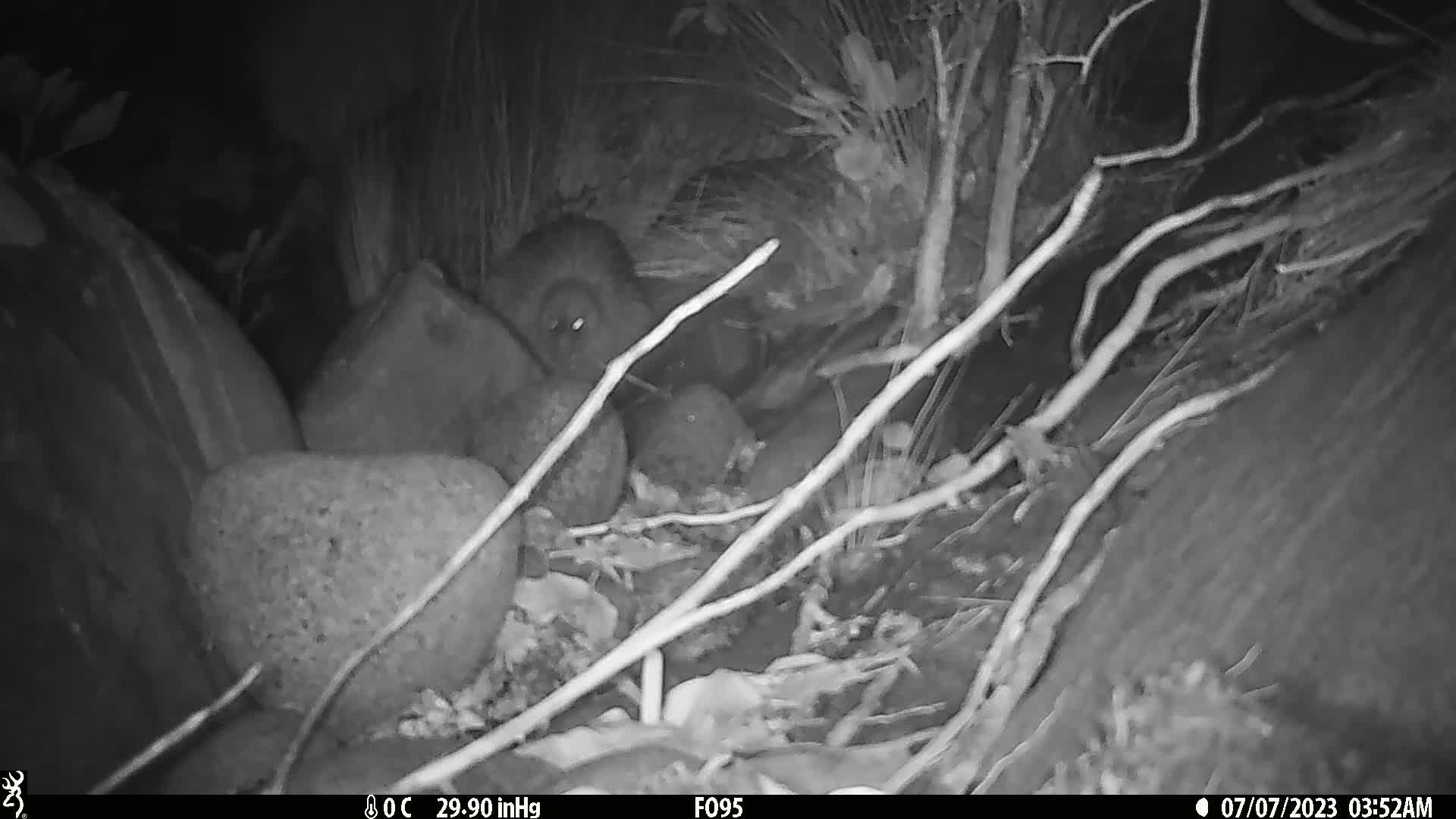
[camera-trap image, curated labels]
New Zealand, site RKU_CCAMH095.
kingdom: Animalia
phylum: Chordata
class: Aves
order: Apterygiformes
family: Apterygidae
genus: Apteryx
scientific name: Apteryx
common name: kiwi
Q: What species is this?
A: Kiwi (Apteryx).